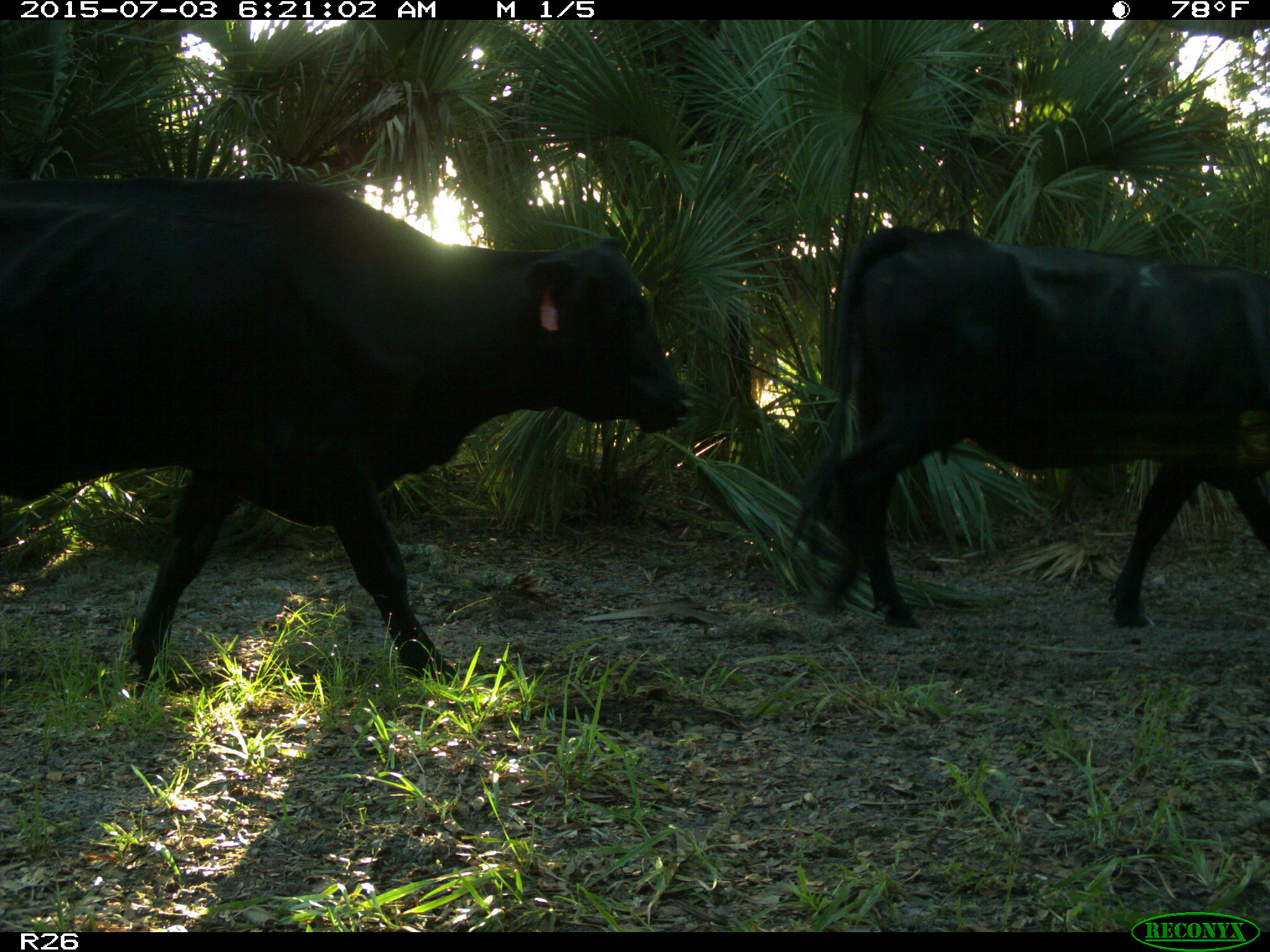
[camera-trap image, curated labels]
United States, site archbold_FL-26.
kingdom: Animalia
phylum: Chordata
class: Mammalia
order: Artiodactyla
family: Bovidae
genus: Bos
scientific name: Bos taurus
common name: domestic cow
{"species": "Bos taurus (domestic cow)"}